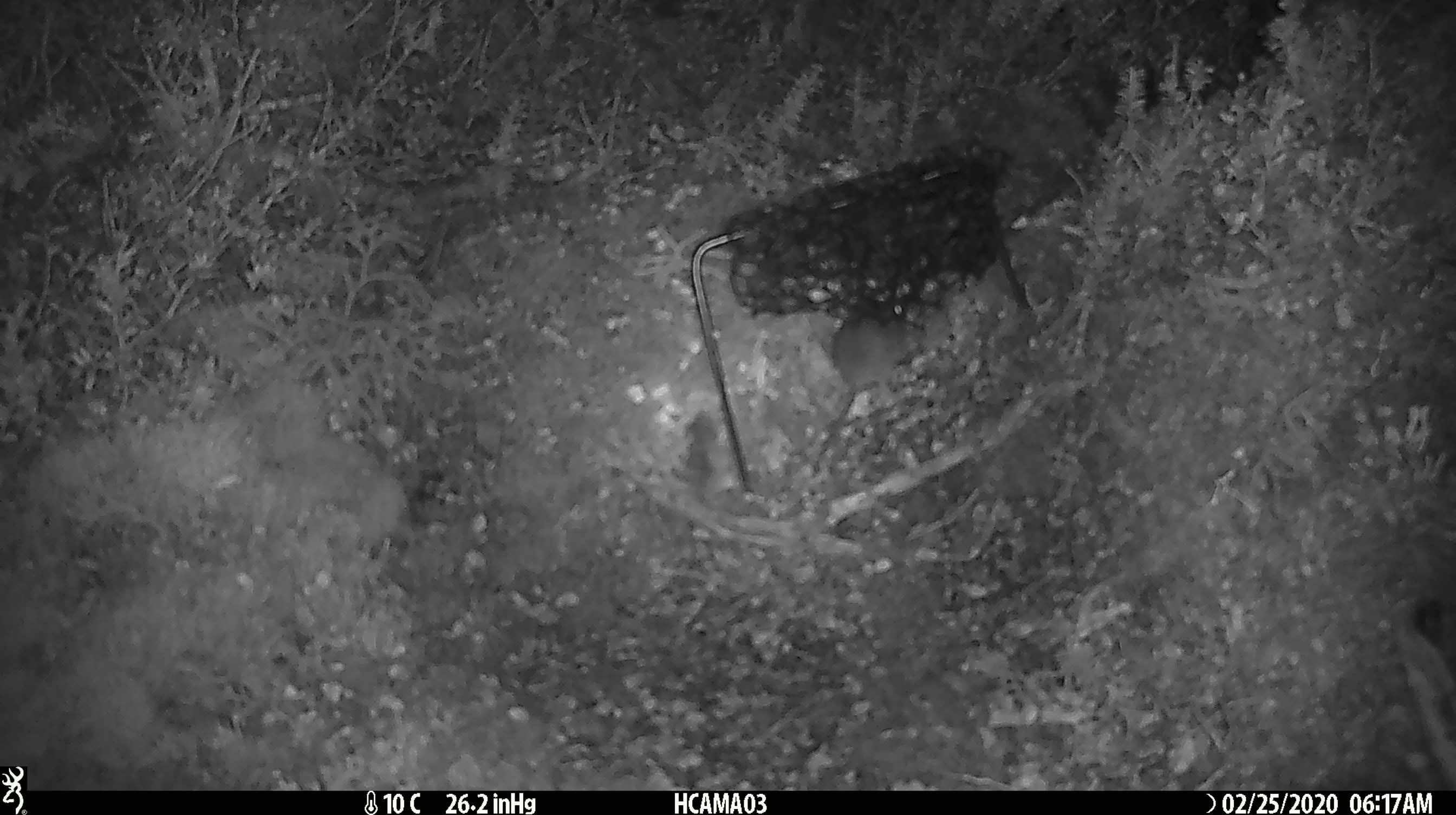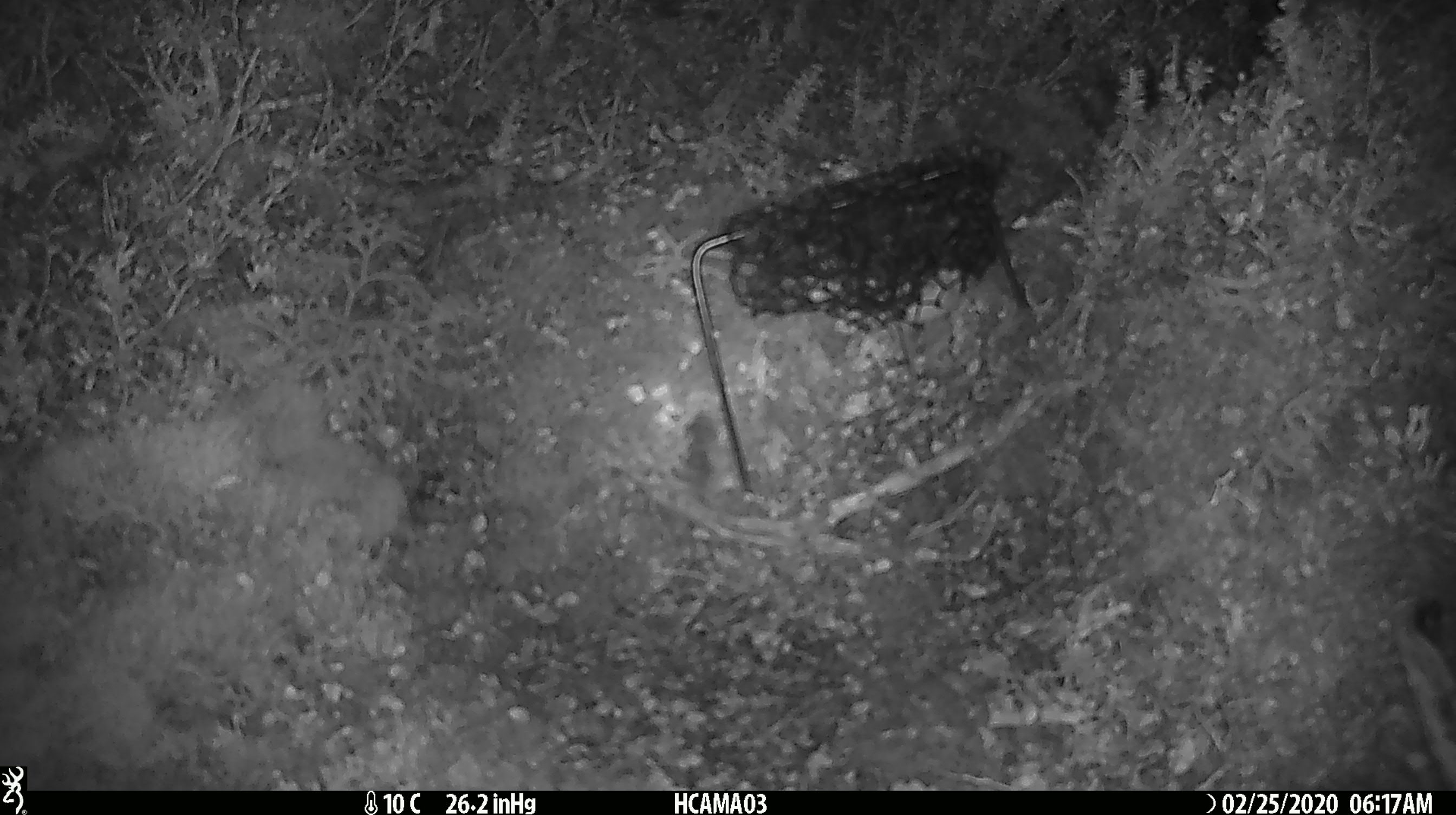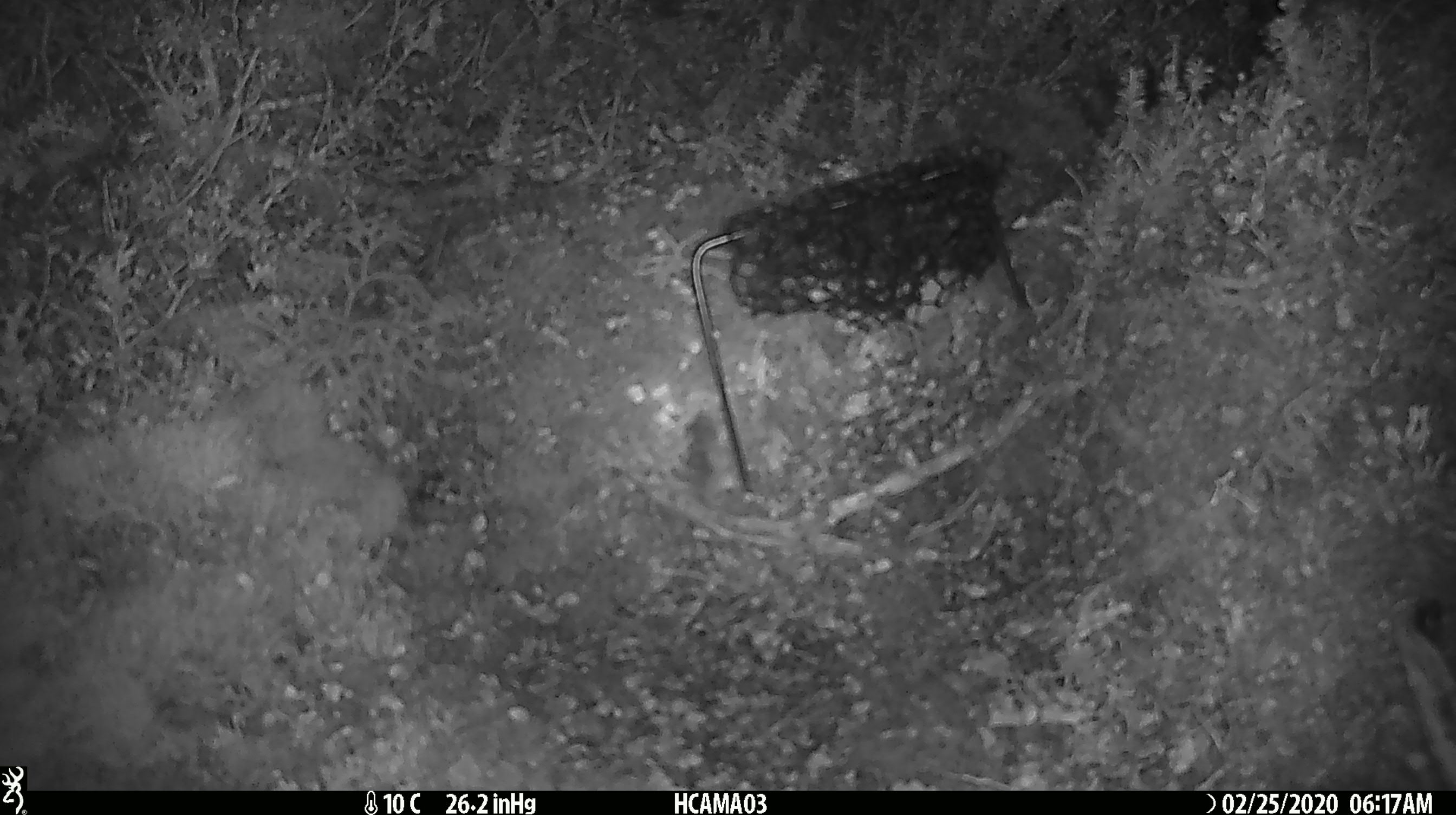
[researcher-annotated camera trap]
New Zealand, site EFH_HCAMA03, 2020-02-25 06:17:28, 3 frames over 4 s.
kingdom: Animalia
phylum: Chordata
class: Mammalia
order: Rodentia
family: Muridae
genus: Mus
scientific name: Mus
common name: mouse